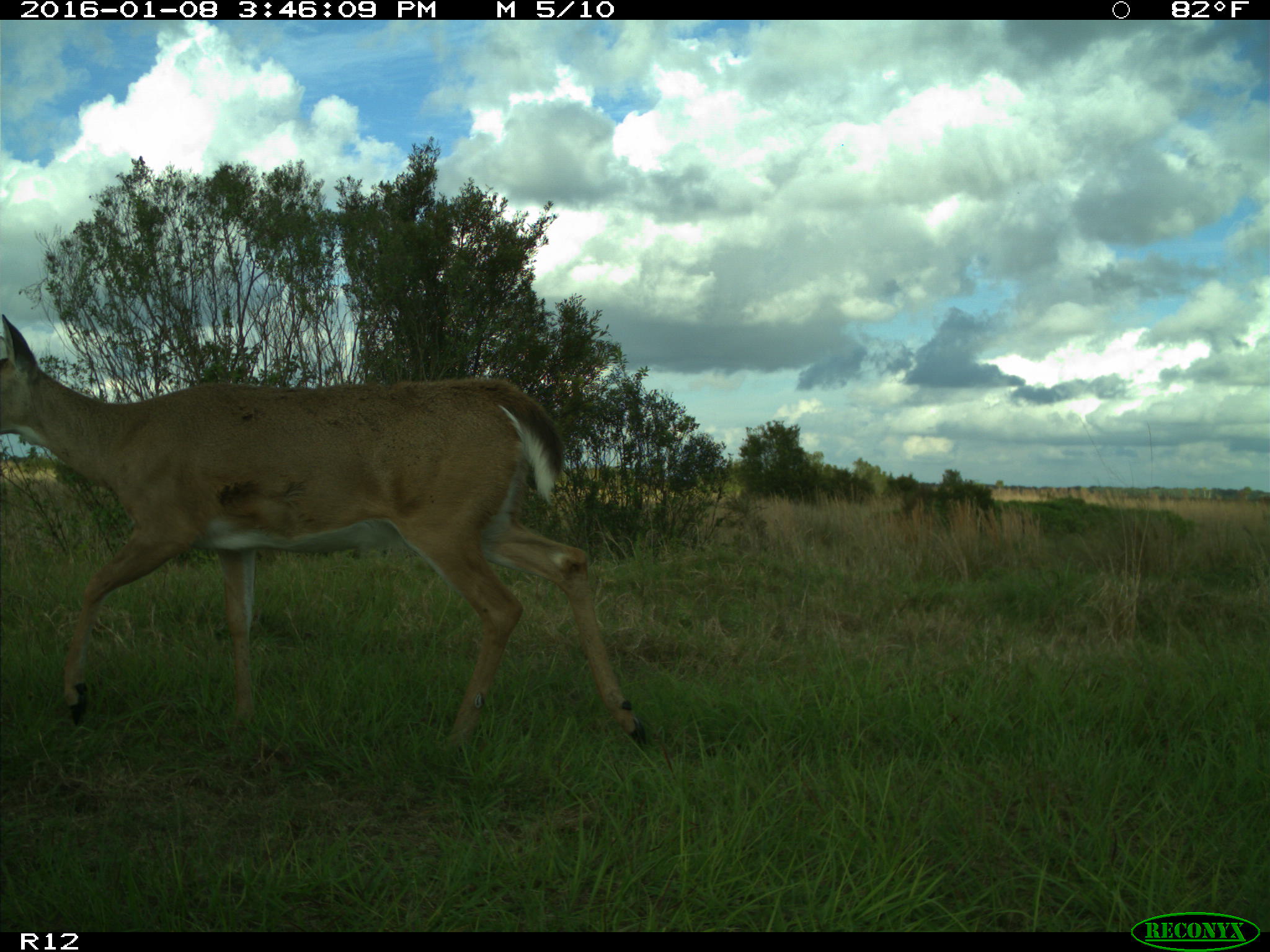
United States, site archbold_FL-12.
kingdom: Animalia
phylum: Chordata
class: Mammalia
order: Artiodactyla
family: Cervidae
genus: Odocoileus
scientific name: Odocoileus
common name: deer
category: unidentified deer